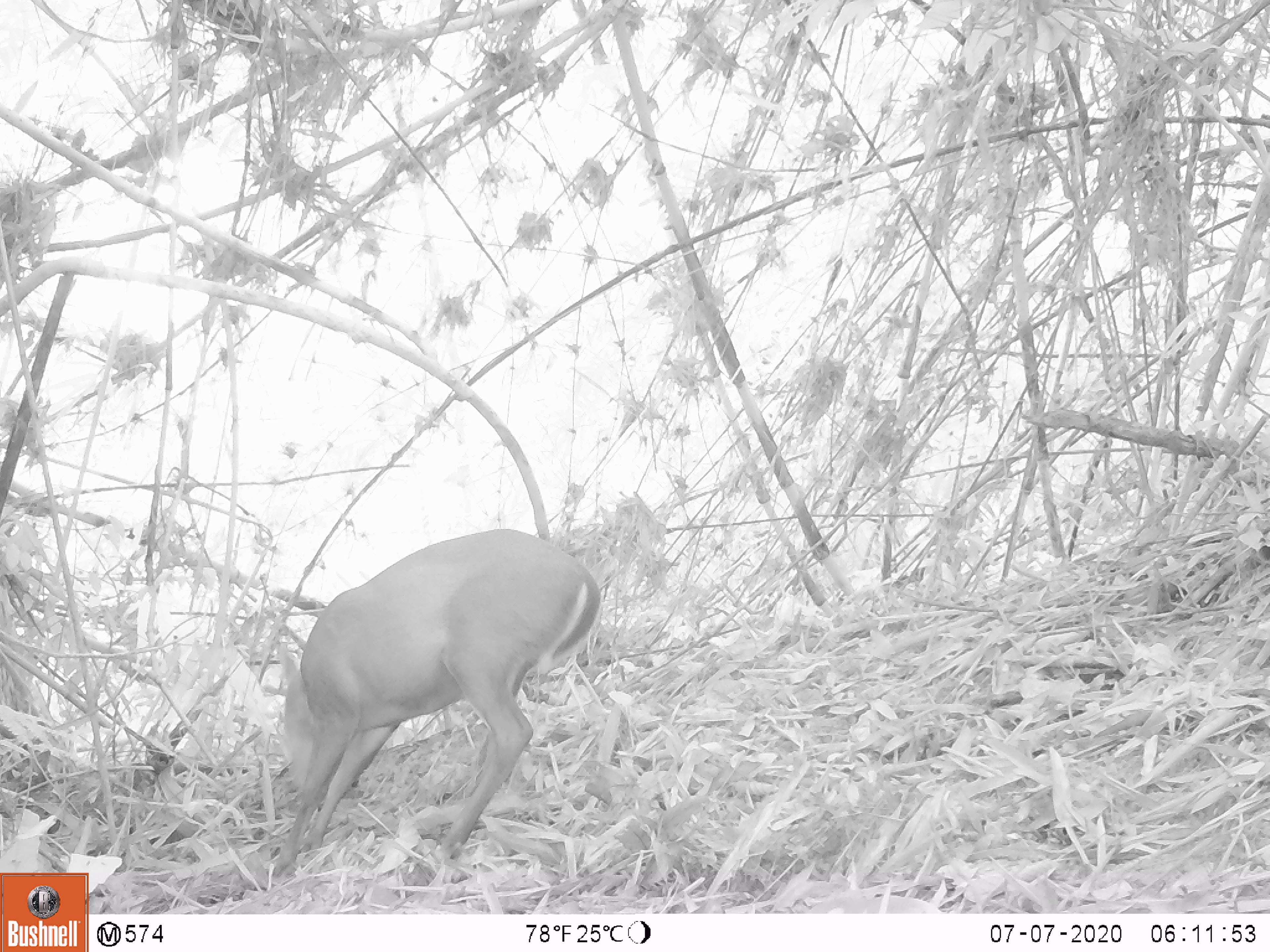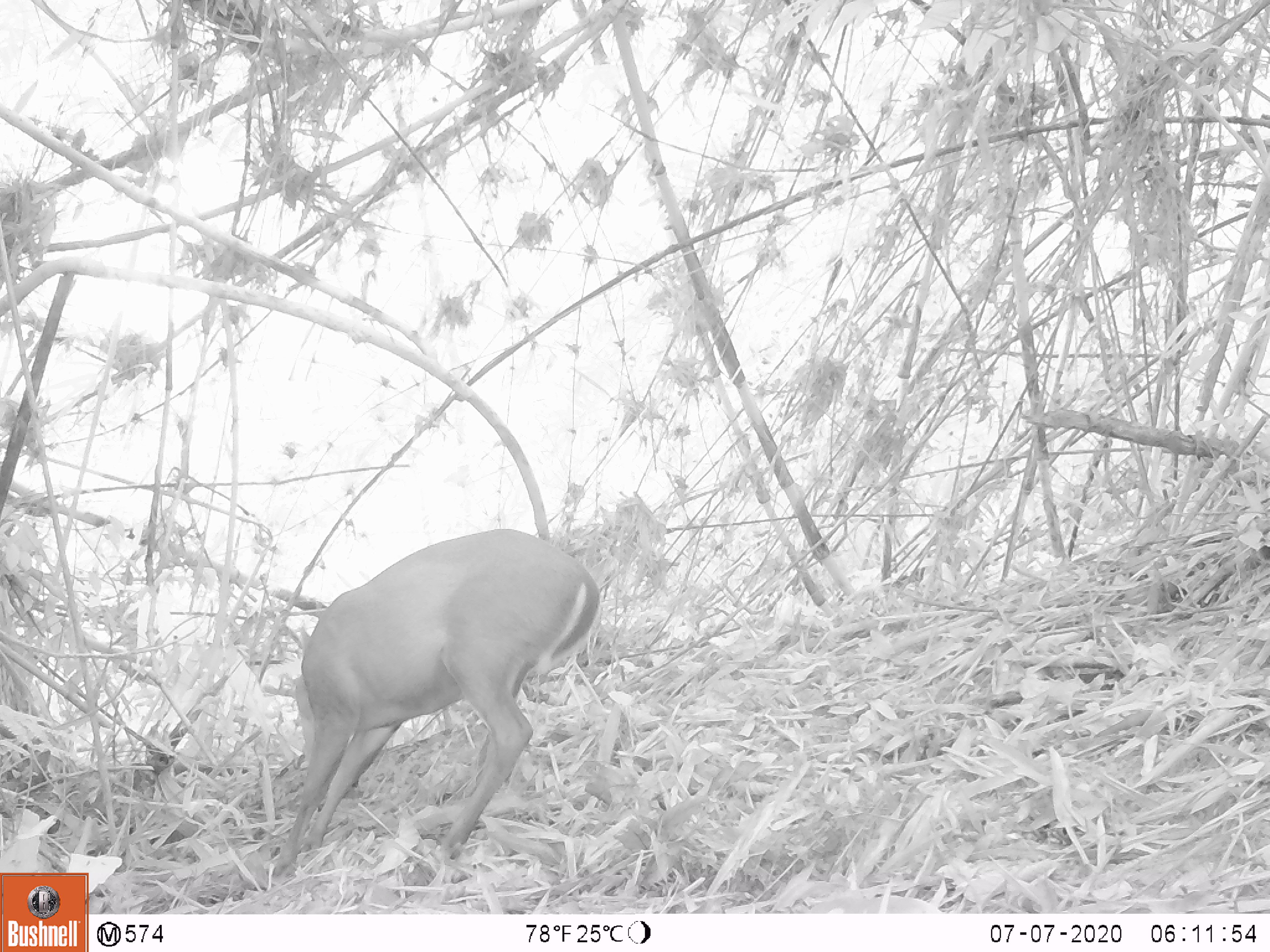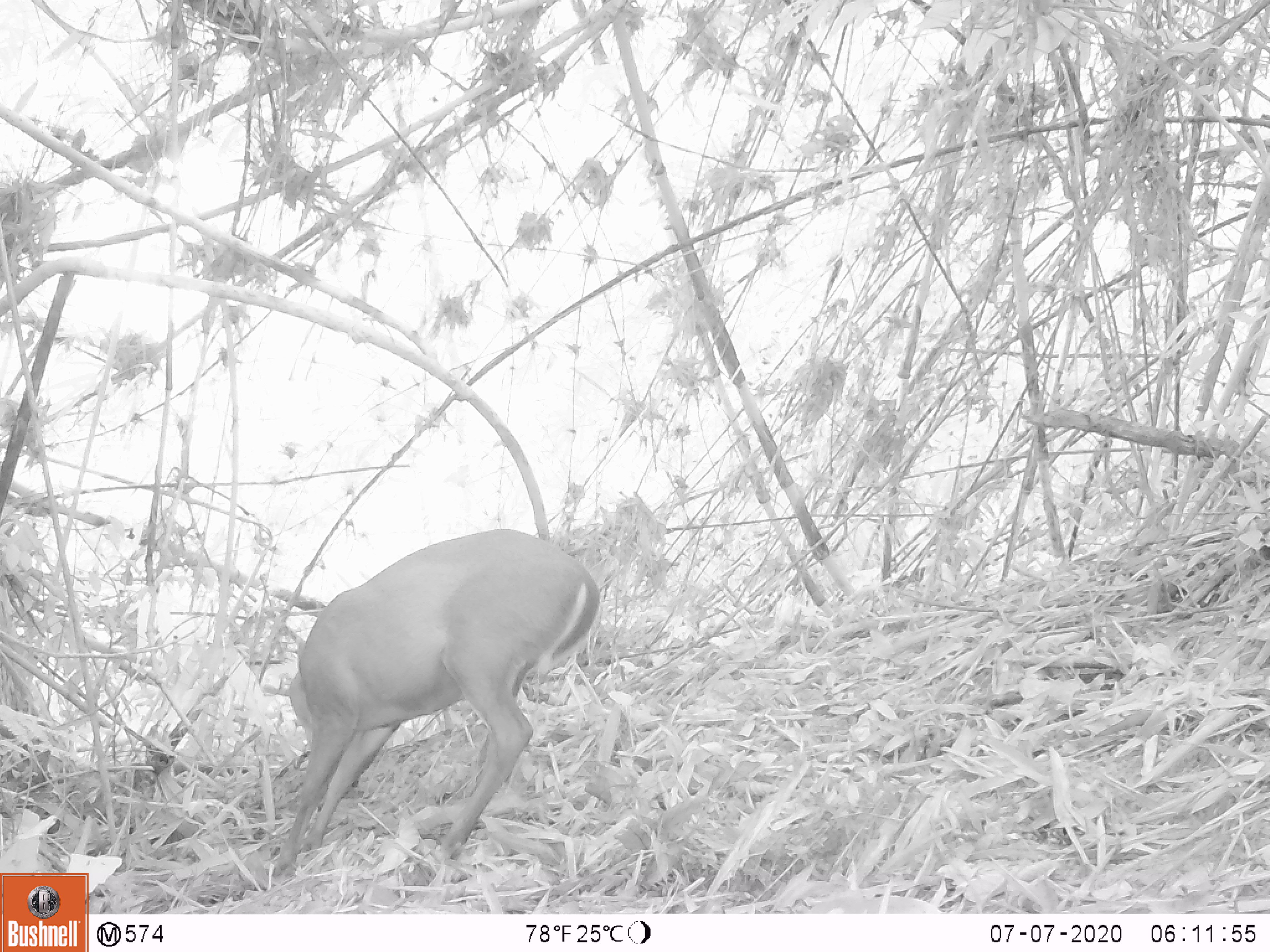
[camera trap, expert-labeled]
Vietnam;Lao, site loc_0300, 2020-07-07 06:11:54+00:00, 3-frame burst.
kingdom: Animalia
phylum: Chordata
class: Mammalia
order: Artiodactyla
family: Cervidae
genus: Muntiacus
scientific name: Muntiacus rooseveltorum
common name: roosevelt's muntjac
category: roosevelts muntjac group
Roosevelts muntjac group (roosevelt's muntjac) (Muntiacus rooseveltorum). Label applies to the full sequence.